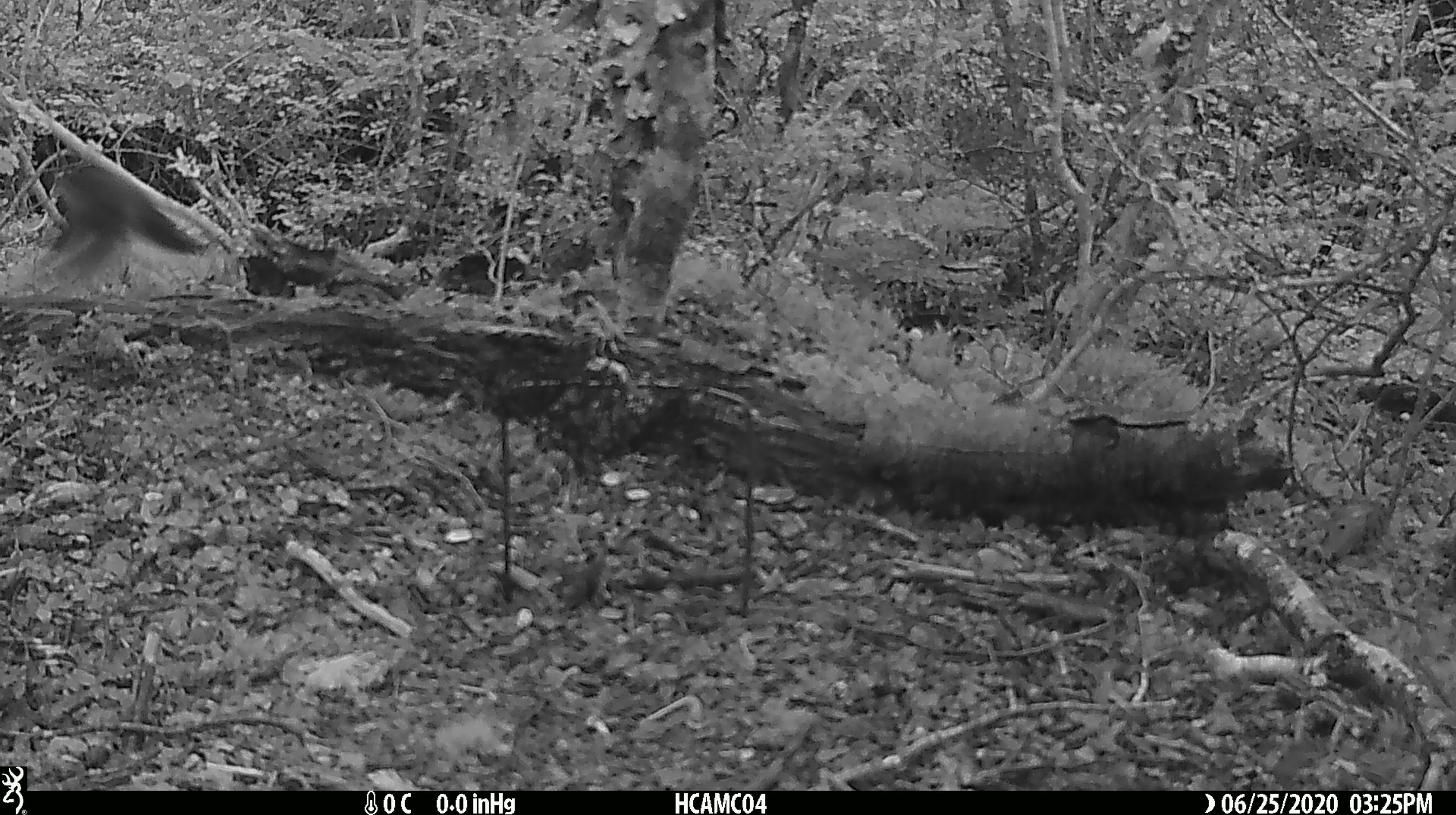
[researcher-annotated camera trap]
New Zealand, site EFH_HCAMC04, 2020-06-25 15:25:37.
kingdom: Animalia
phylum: Chordata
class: Aves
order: Passeriformes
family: Petroicidae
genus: Petroica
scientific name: Petroica australis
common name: new zealand robin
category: robin